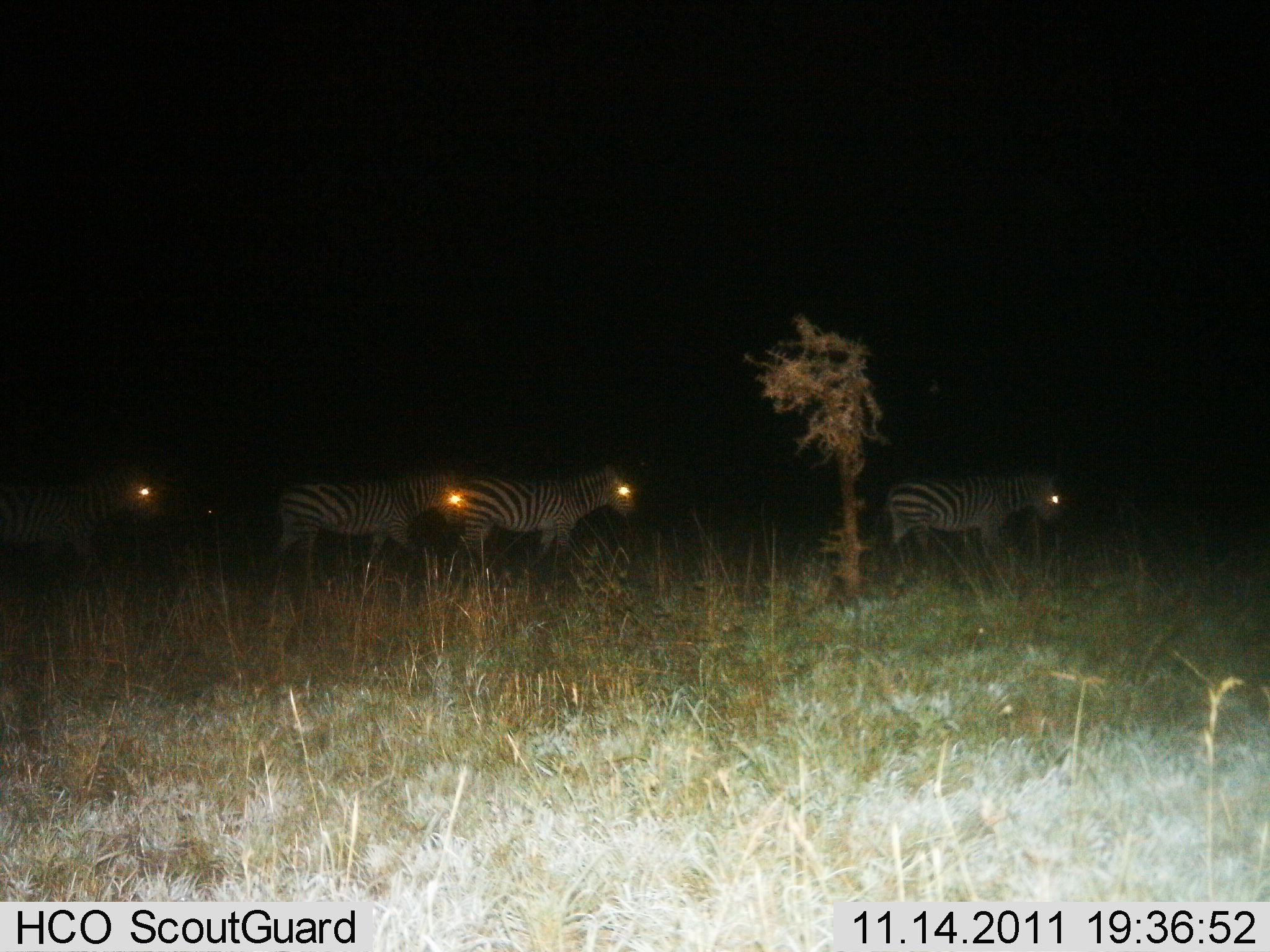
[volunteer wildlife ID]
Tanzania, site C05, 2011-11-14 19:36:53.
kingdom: Animalia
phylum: Chordata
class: Mammalia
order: Perissodactyla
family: Equidae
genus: Equus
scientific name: Equus quagga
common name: plains zebra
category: zebra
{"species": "zebra (plains zebra) (Equus quagga)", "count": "4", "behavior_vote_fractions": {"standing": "10%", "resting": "10%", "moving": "80%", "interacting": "0%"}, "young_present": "0%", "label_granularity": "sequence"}